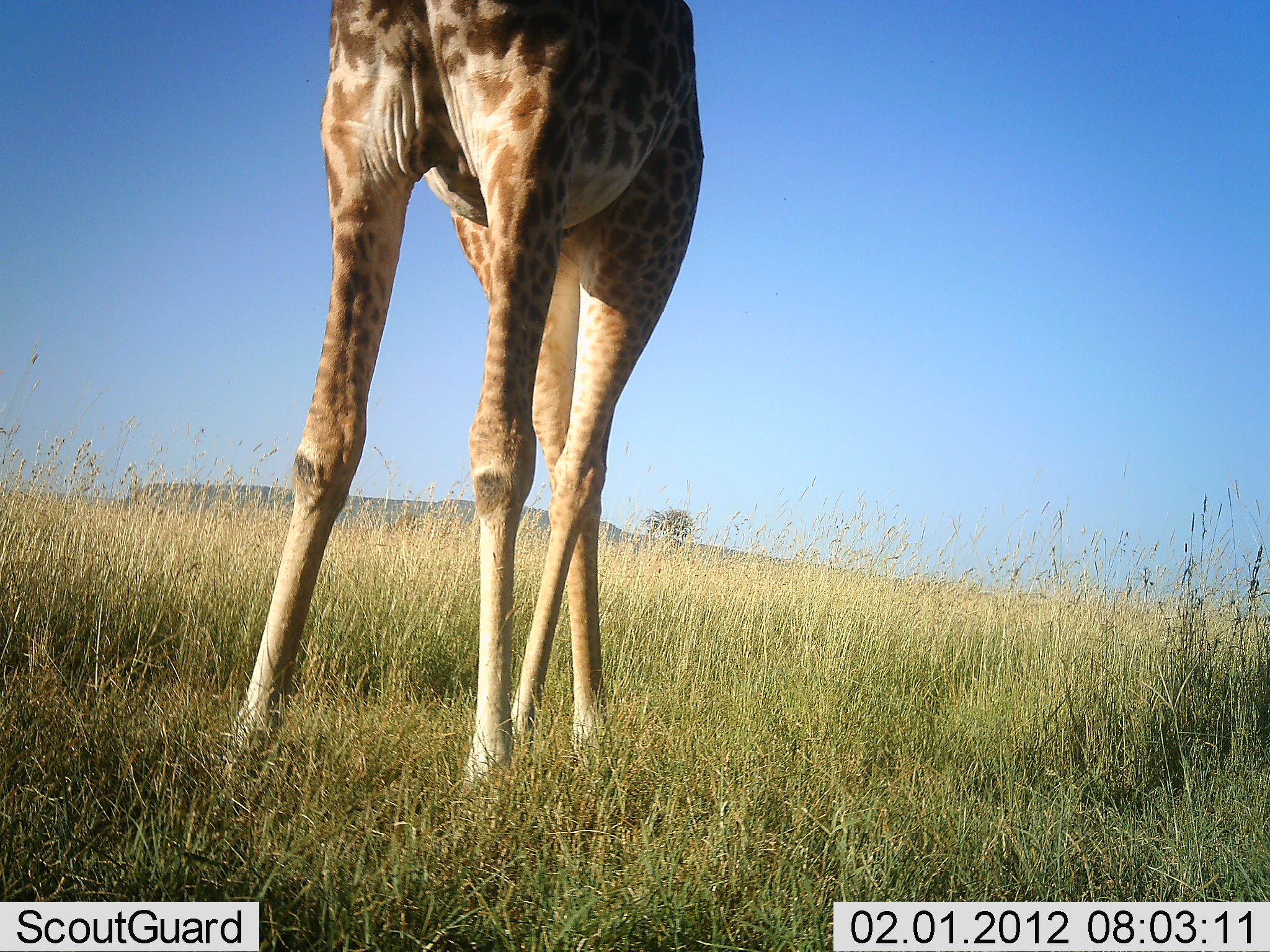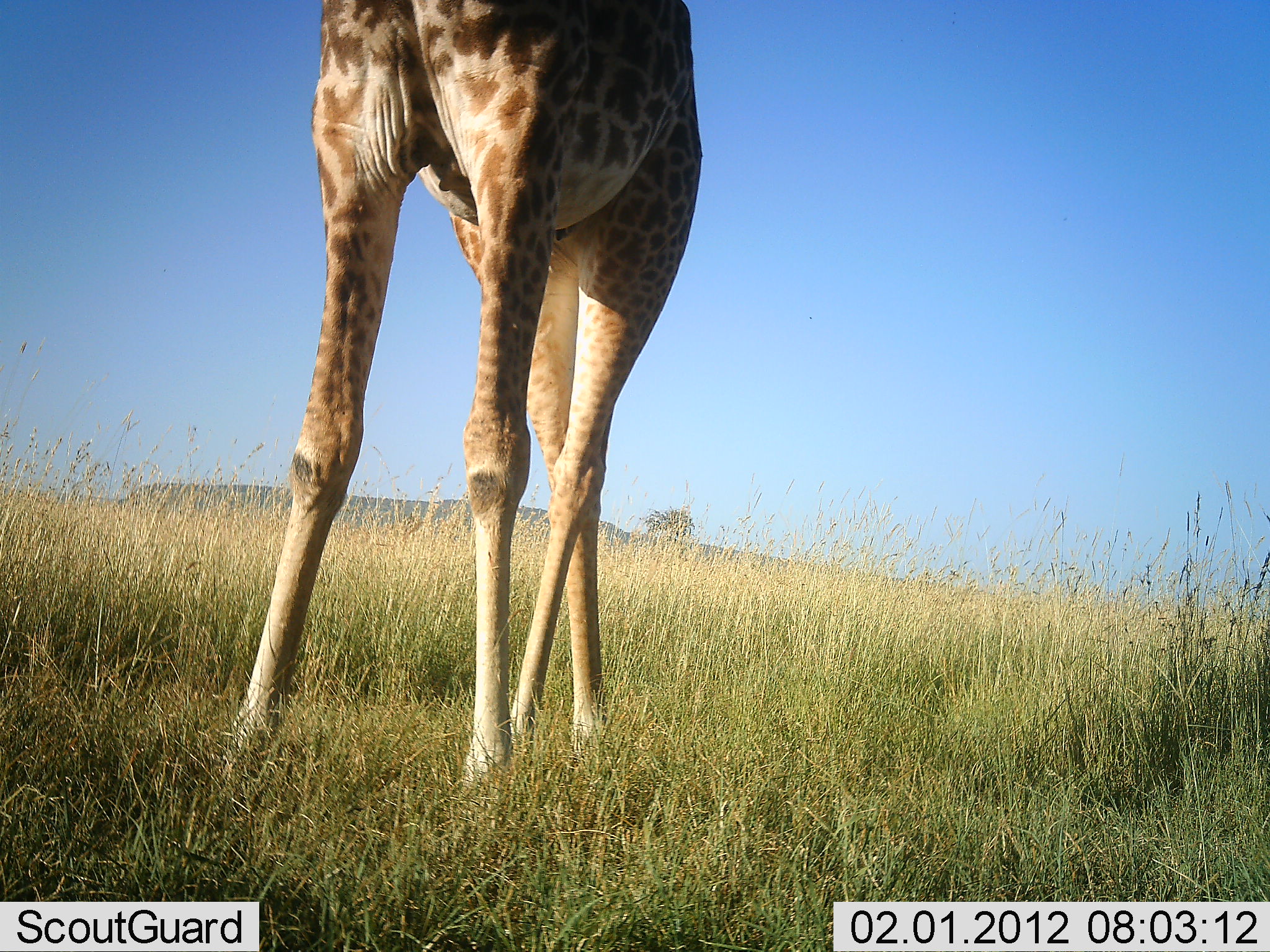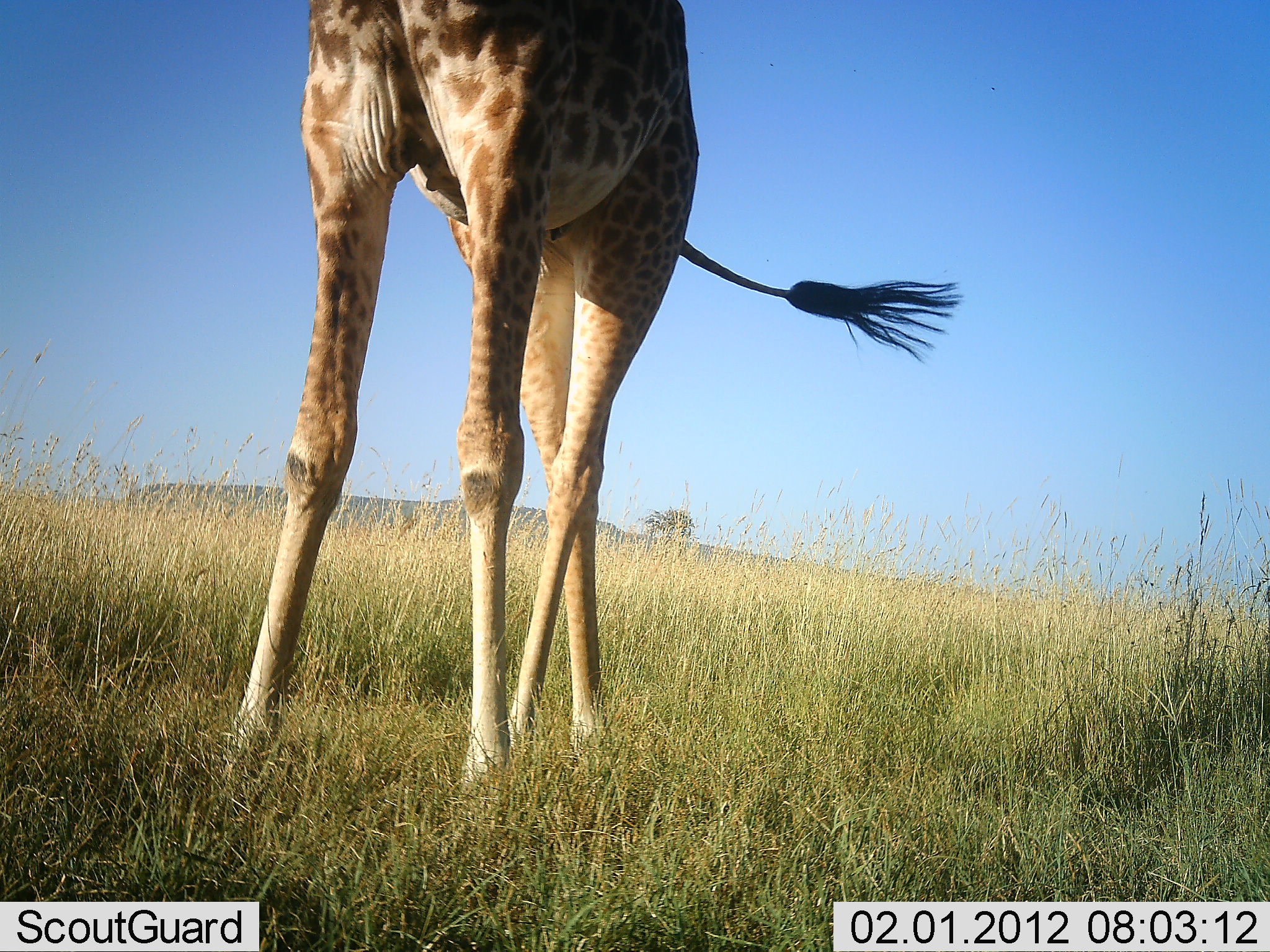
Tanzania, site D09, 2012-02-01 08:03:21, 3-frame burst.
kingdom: Animalia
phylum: Chordata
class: Mammalia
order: Artiodactyla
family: Giraffidae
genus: Giraffa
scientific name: Giraffa camelopardalis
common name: giraffe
Giraffe (Giraffa camelopardalis), count 1. Behavior (volunteer vote fractions): standing 93%, resting 0%, moving 0%, interacting 0%. Young present (vote fraction): 0%. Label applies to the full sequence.